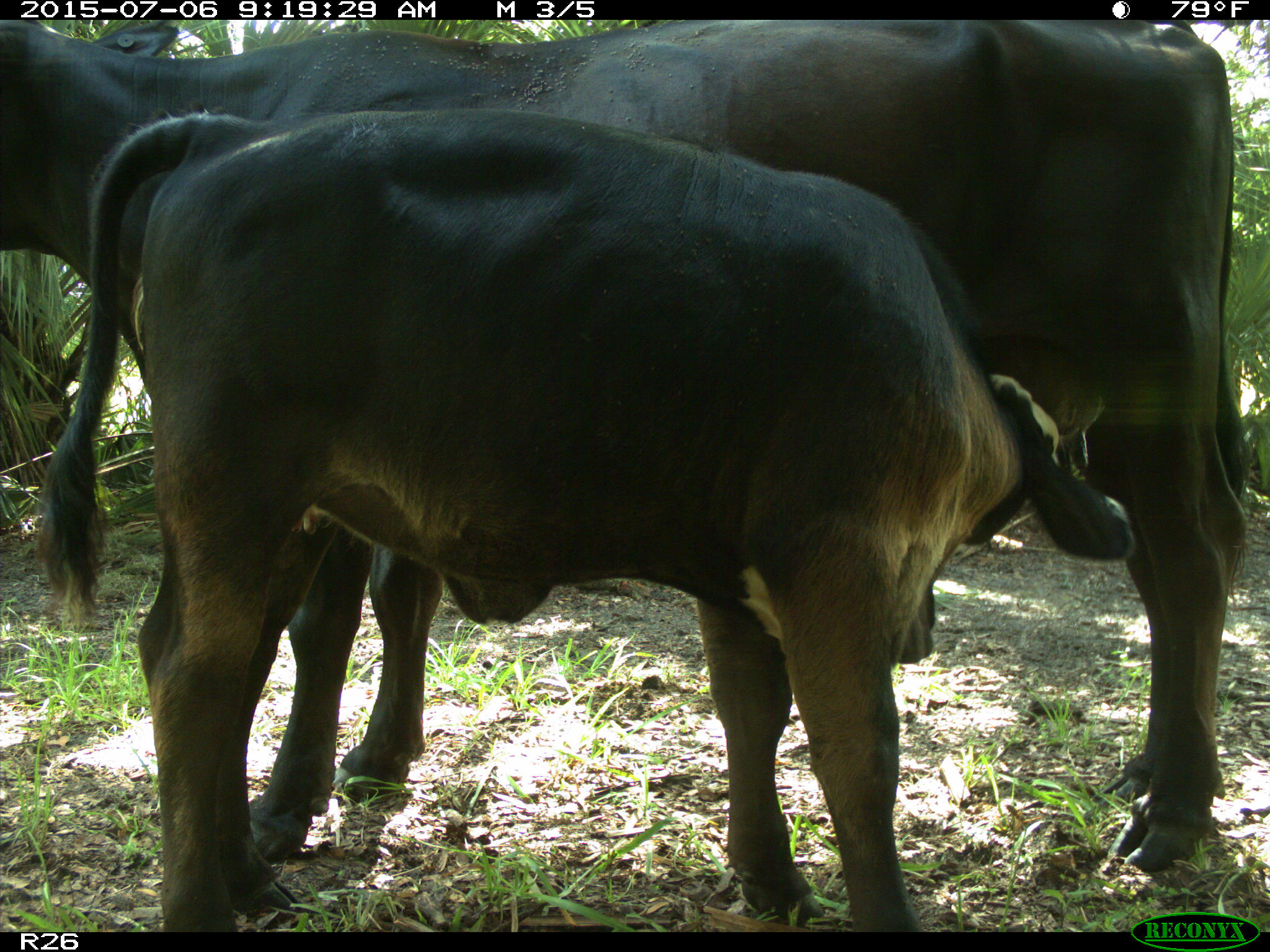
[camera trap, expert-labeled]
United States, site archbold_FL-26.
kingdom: Animalia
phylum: Chordata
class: Mammalia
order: Artiodactyla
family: Bovidae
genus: Bos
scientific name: Bos taurus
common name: domestic cow